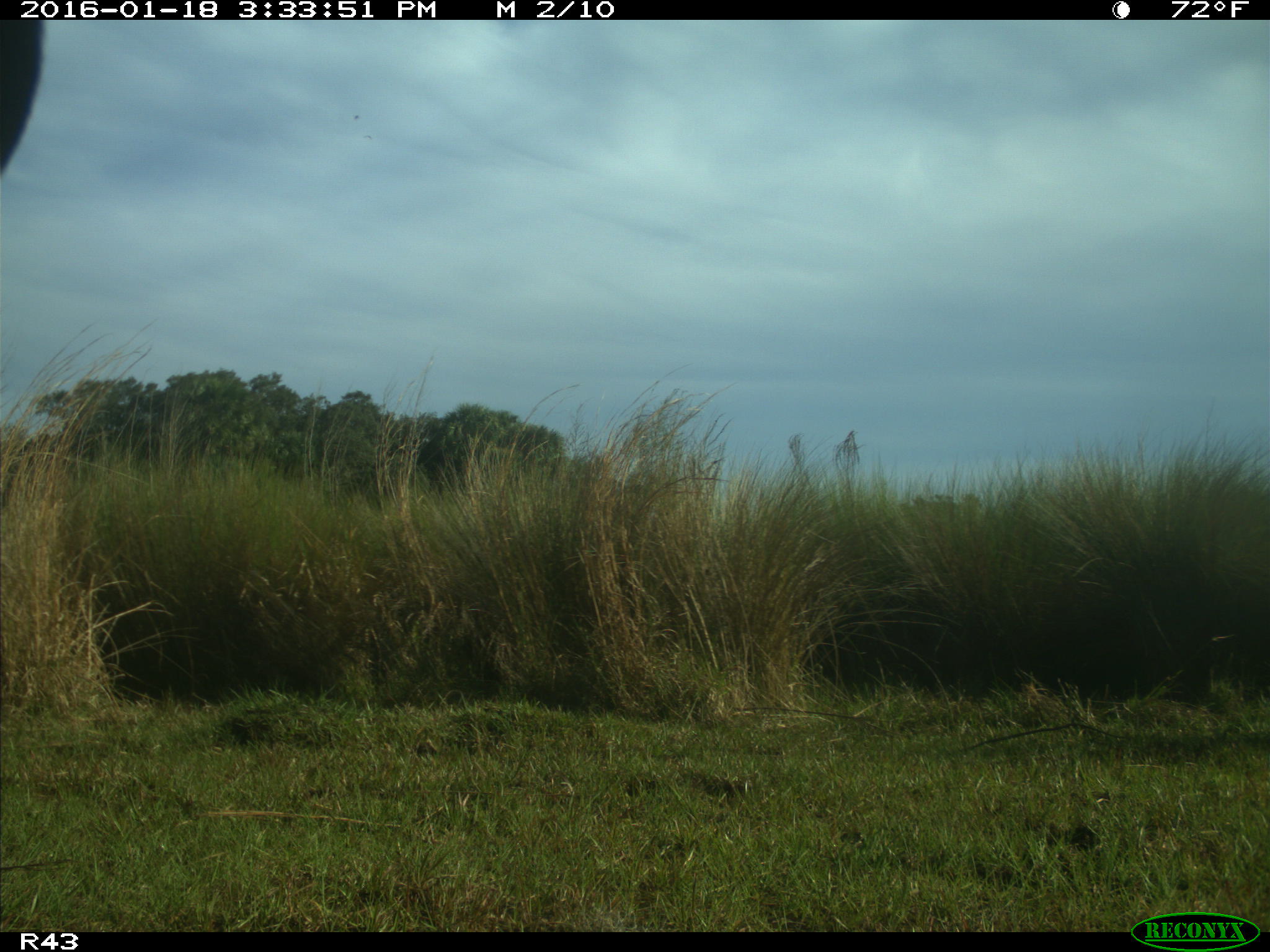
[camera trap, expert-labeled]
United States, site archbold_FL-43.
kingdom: Animalia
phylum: Chordata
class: Mammalia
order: Artiodactyla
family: Bovidae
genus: Bos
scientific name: Bos taurus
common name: domestic cow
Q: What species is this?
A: Bos taurus (domestic cow).